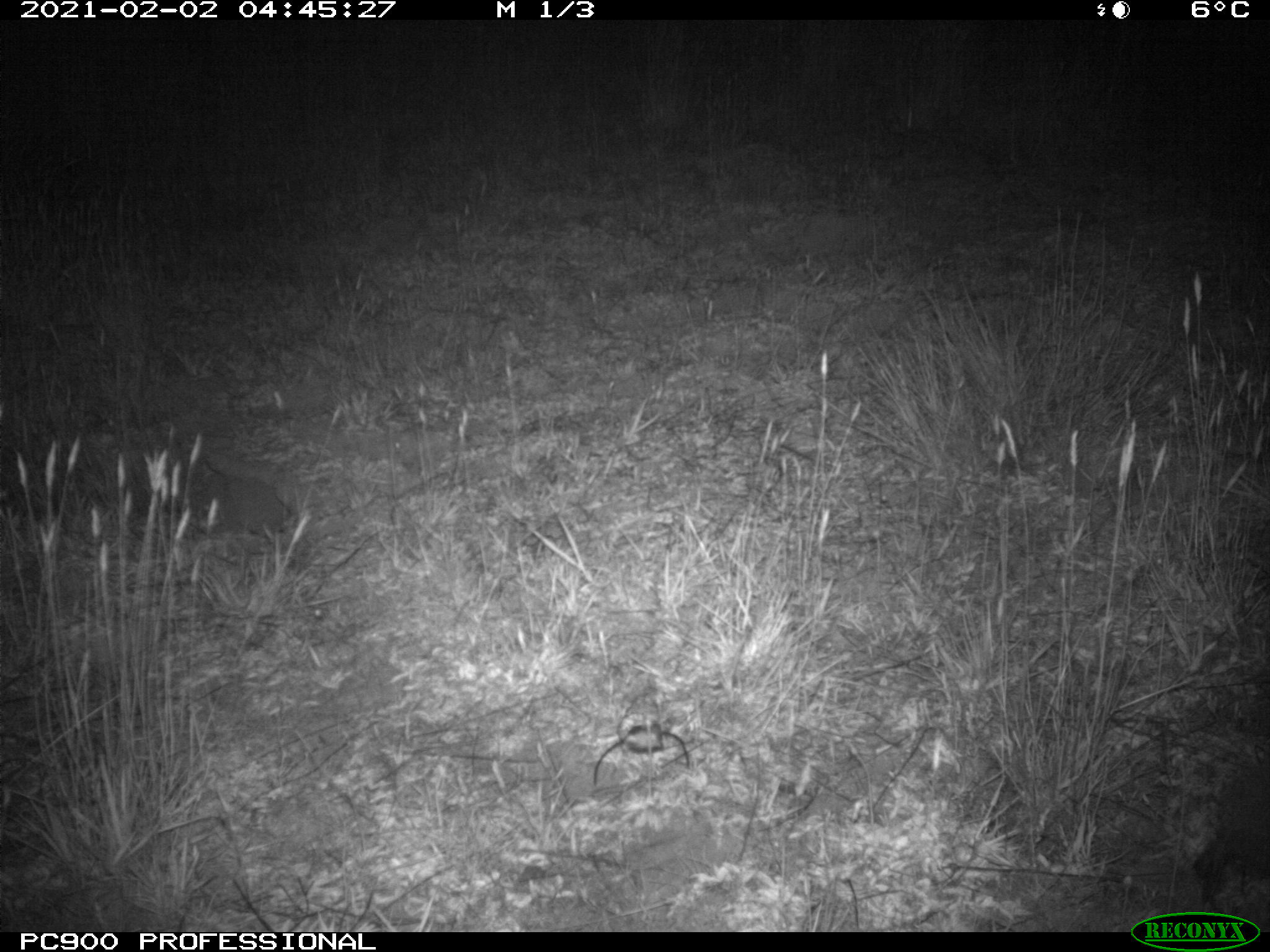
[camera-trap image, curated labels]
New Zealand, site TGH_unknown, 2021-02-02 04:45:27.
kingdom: Animalia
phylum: Chordata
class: Mammalia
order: Eulipotyphla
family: Erinaceidae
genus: Erinaceus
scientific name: Erinaceus europaeus europaeus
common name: european hedgehog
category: hedgehog